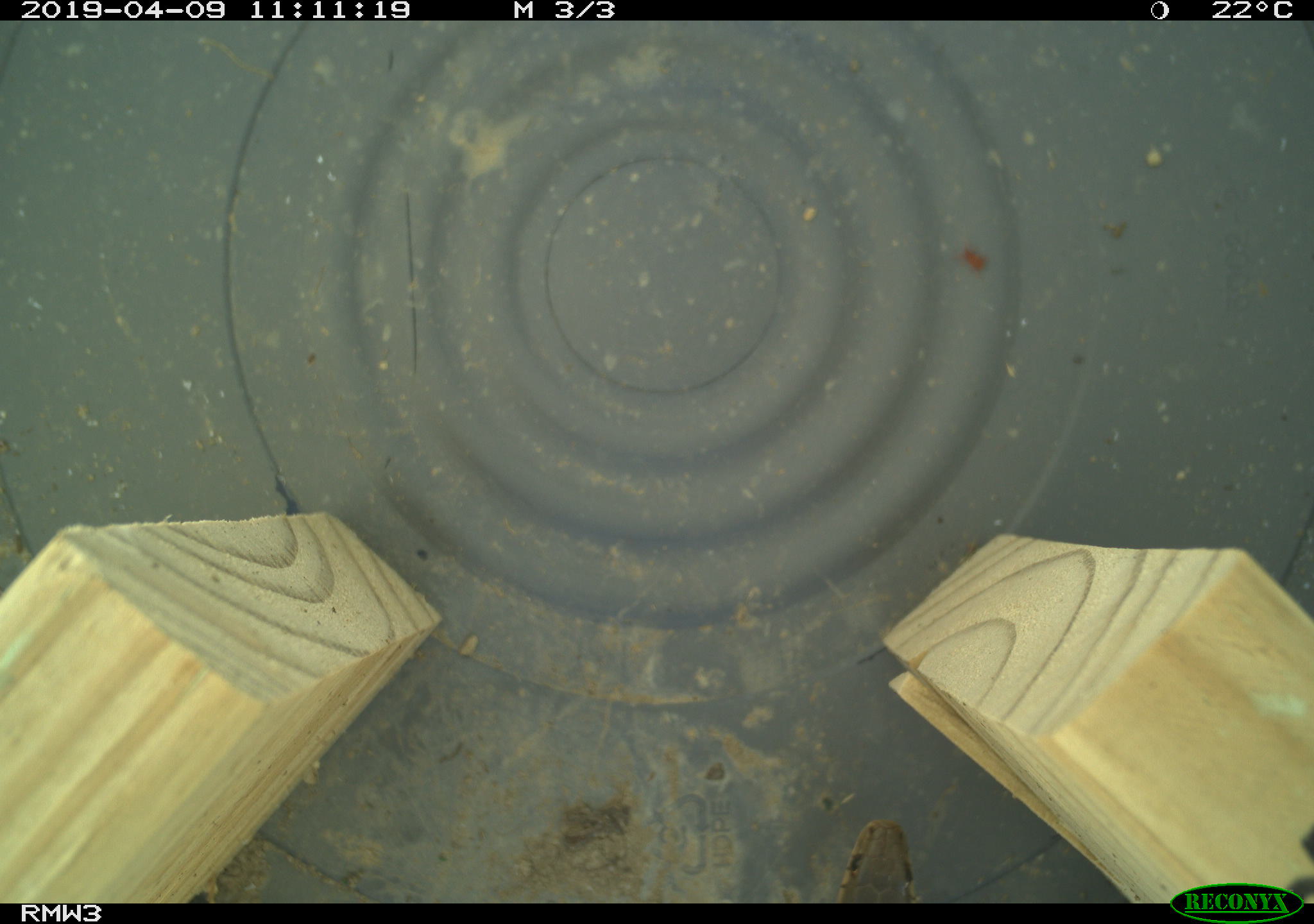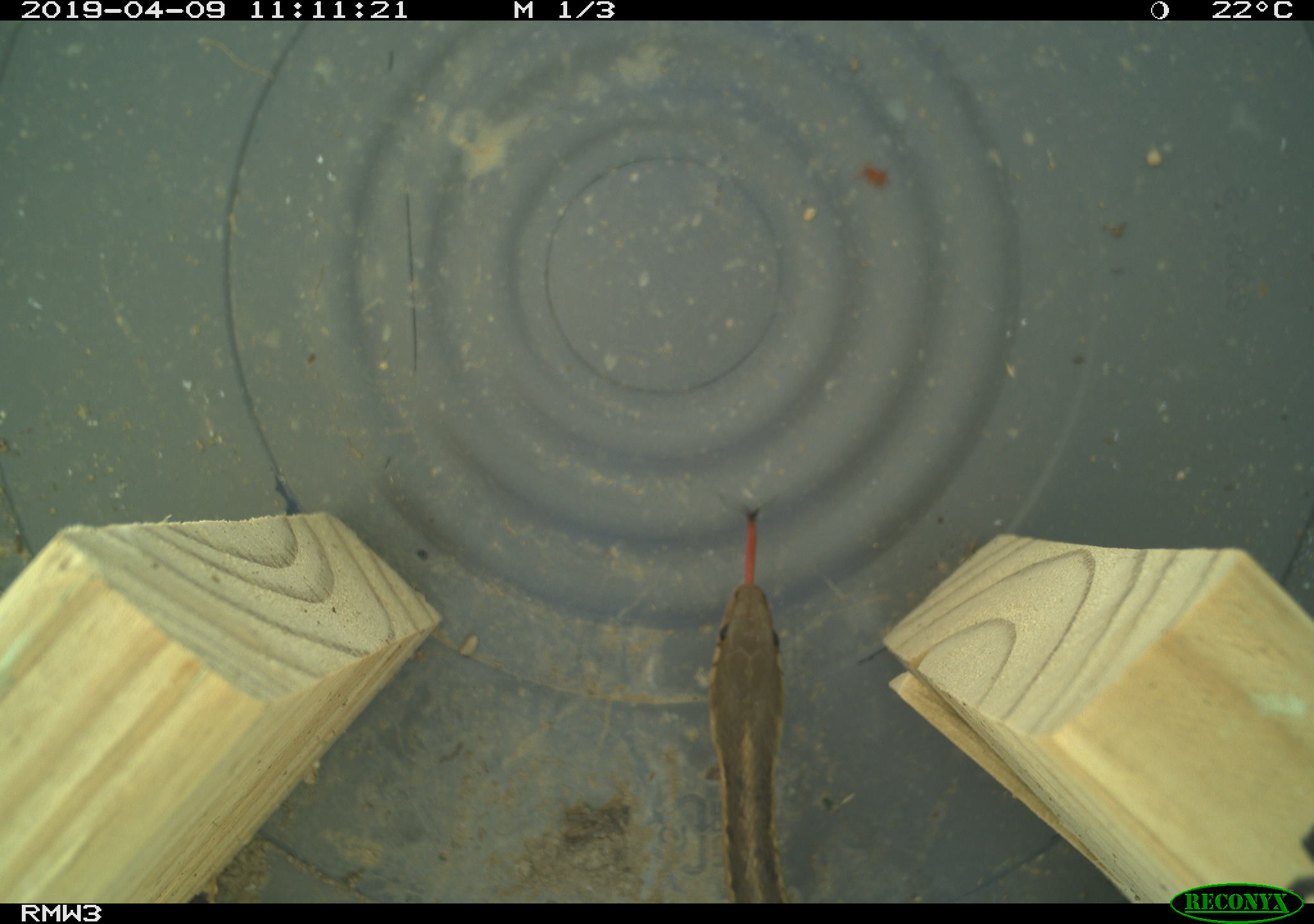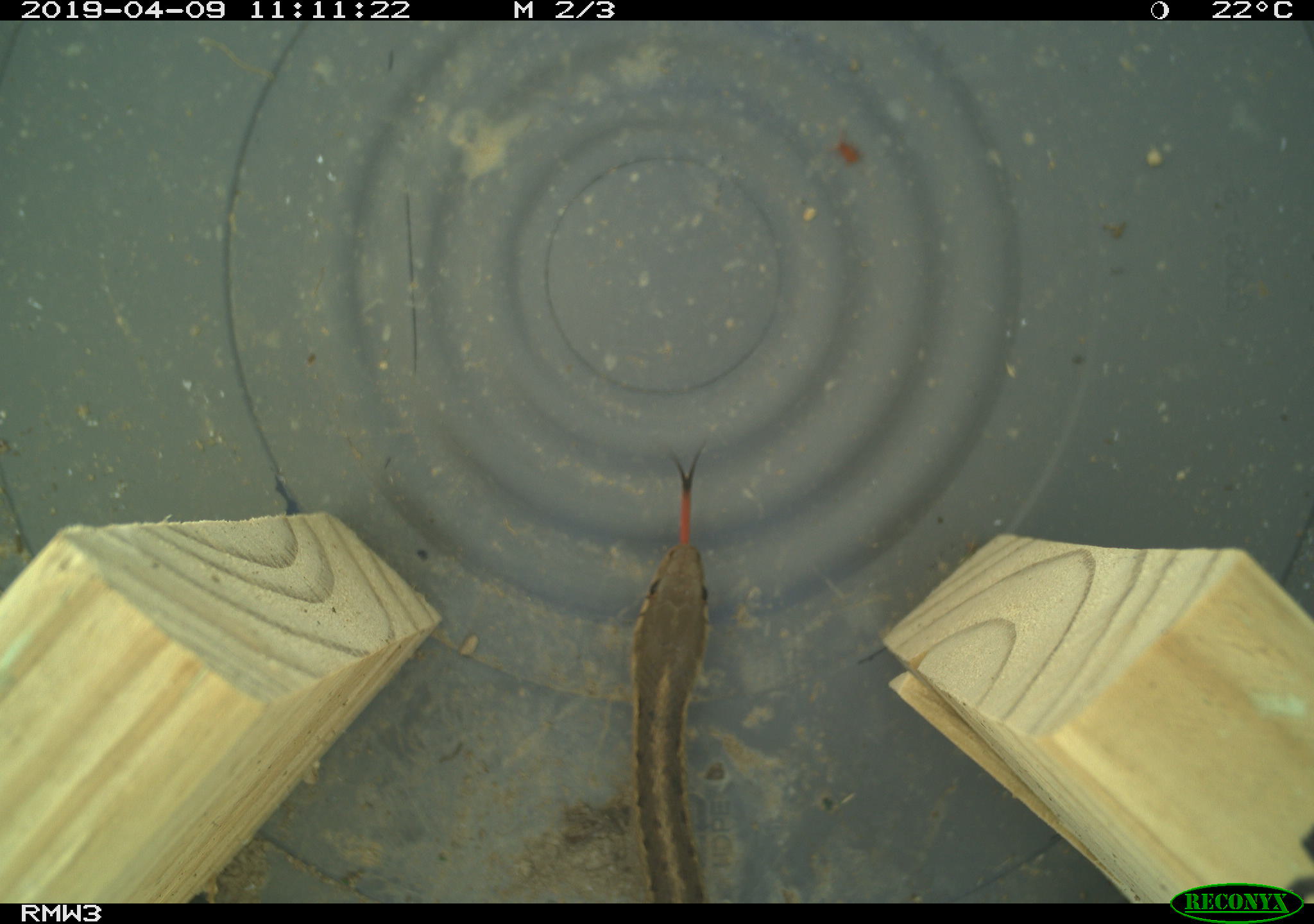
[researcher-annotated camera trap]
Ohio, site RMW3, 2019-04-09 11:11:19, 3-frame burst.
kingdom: Animalia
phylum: Chordata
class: Reptilia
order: Squamata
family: Colubridae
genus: Thamnophis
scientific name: Thamnophis sirtalis sirtalis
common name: eastern gartersnake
Eastern gartersnake (Thamnophis sirtalis sirtalis).